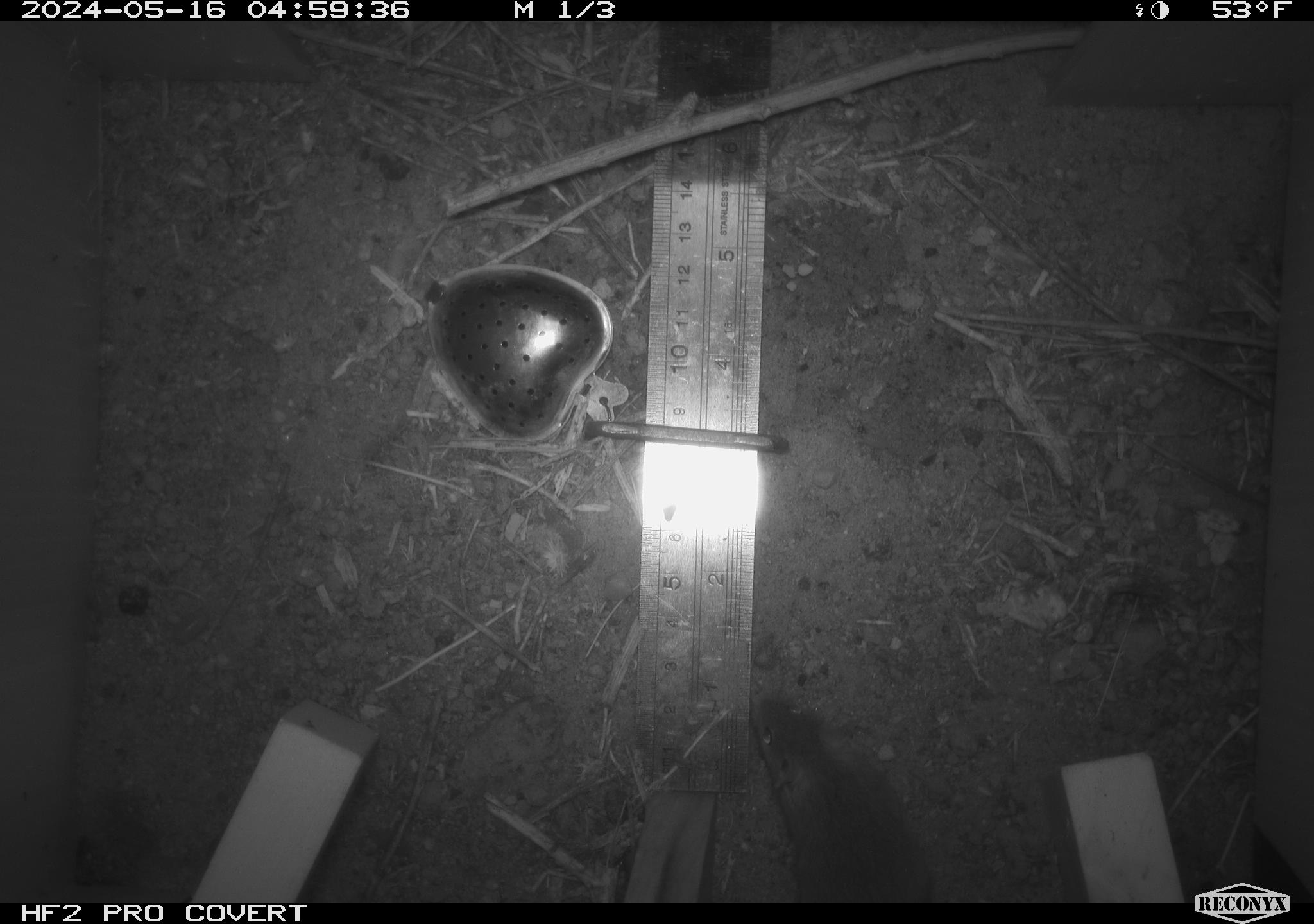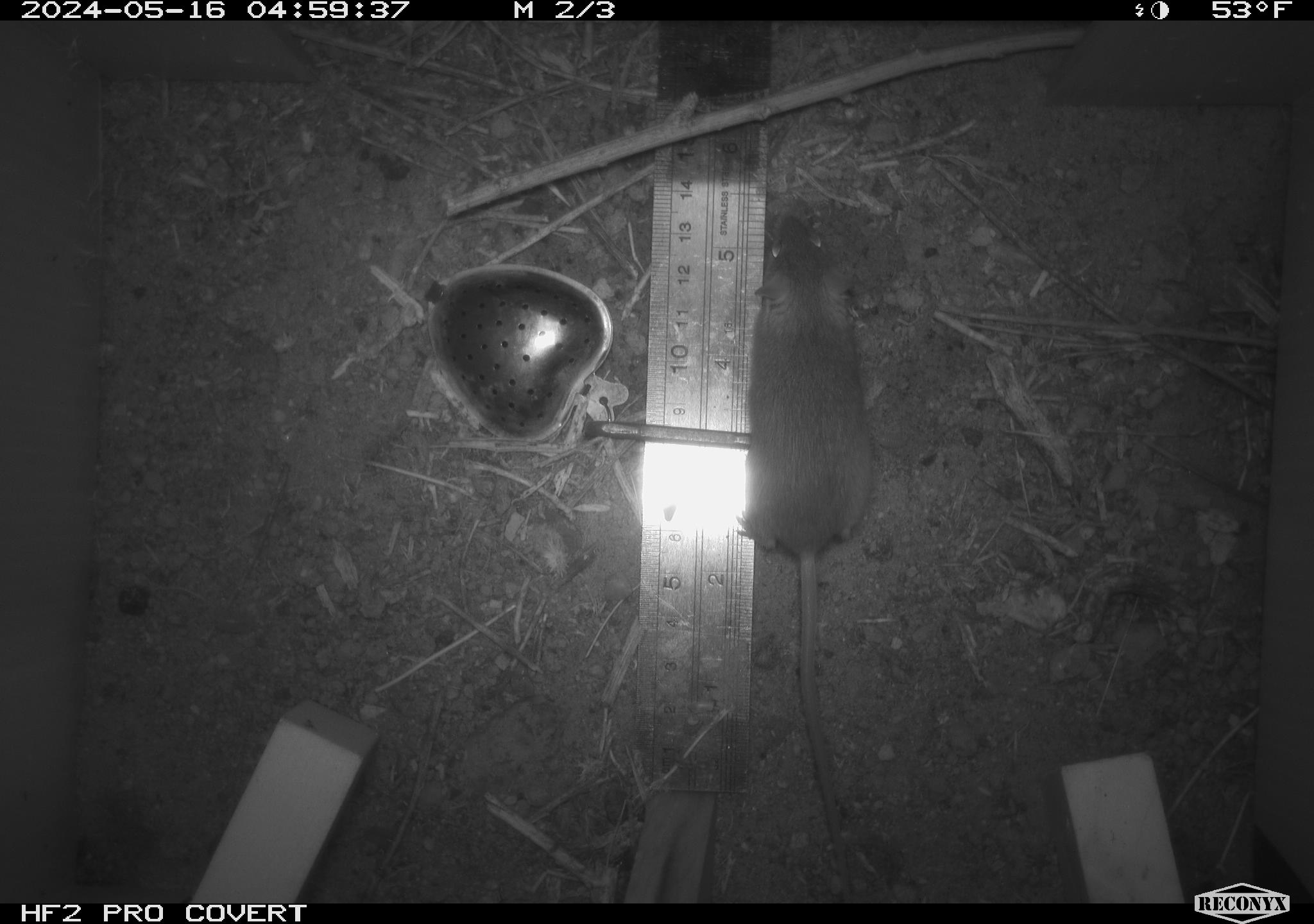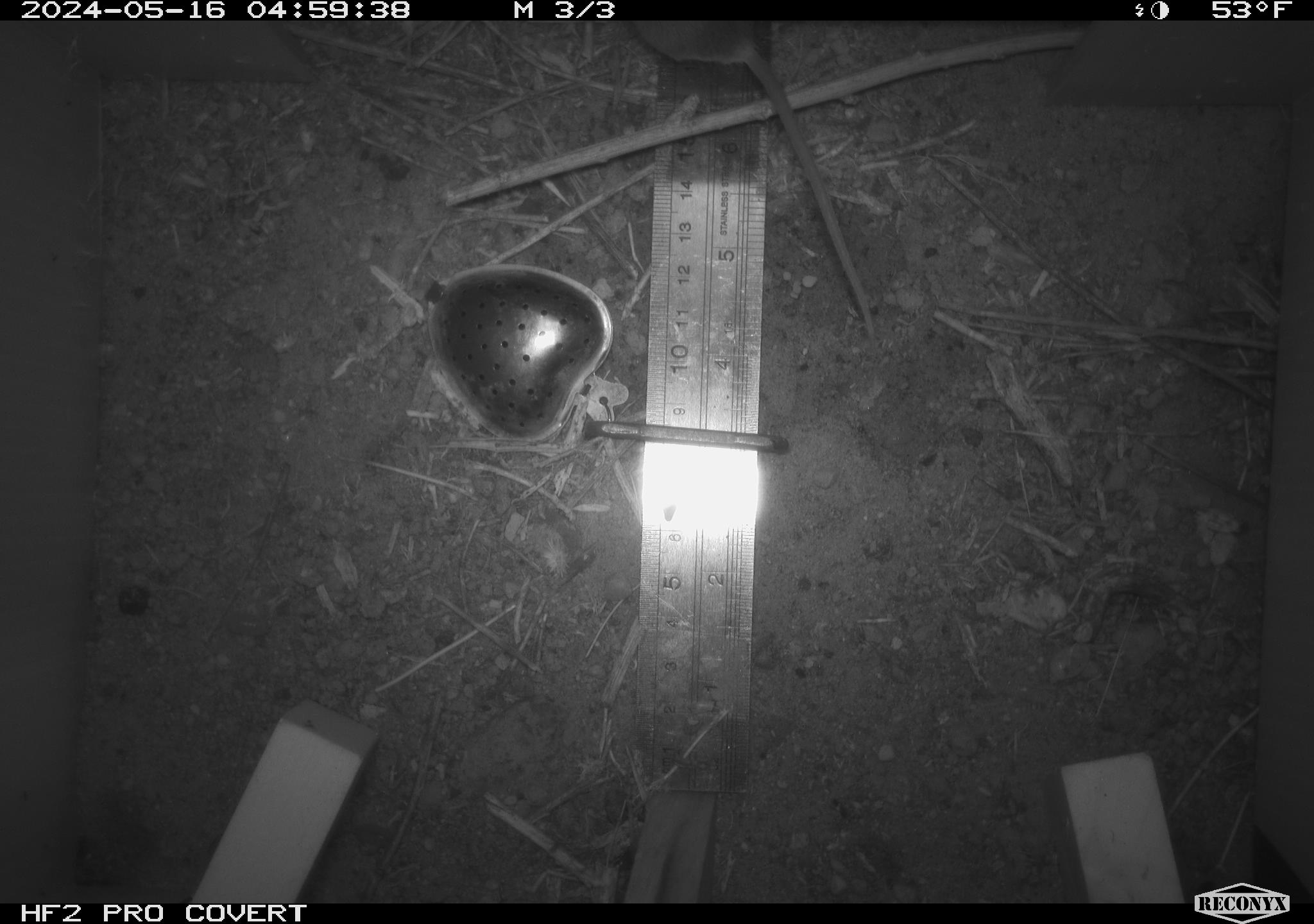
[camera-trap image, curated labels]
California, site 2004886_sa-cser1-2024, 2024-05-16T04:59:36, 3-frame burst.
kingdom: Animalia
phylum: Chordata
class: Mammalia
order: Rodentia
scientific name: Rodentia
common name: rodent